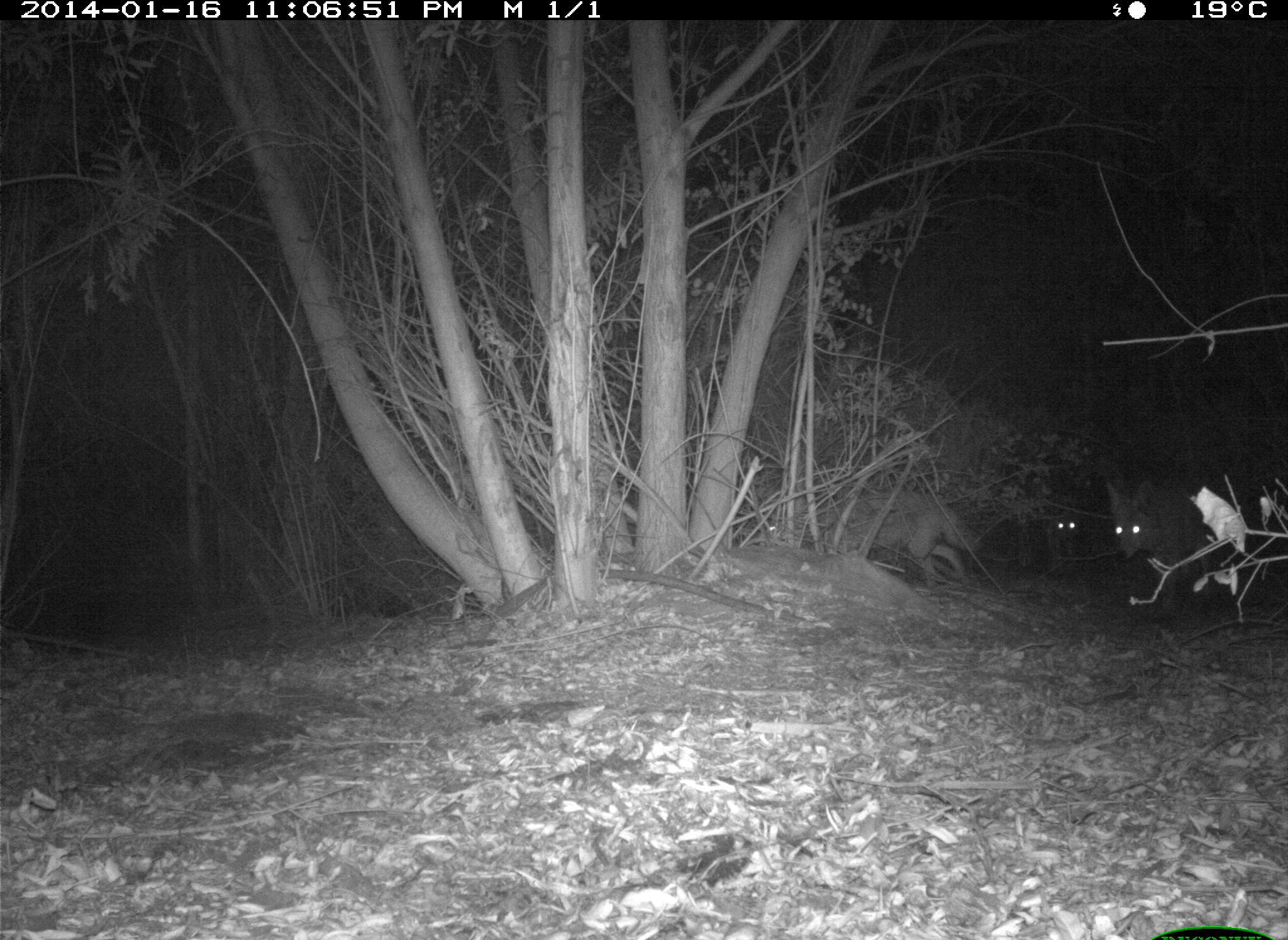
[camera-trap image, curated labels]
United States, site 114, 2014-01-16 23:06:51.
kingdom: Animalia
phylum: Chordata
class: Mammalia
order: Carnivora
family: Canidae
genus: Canis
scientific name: Canis latrans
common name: coyote